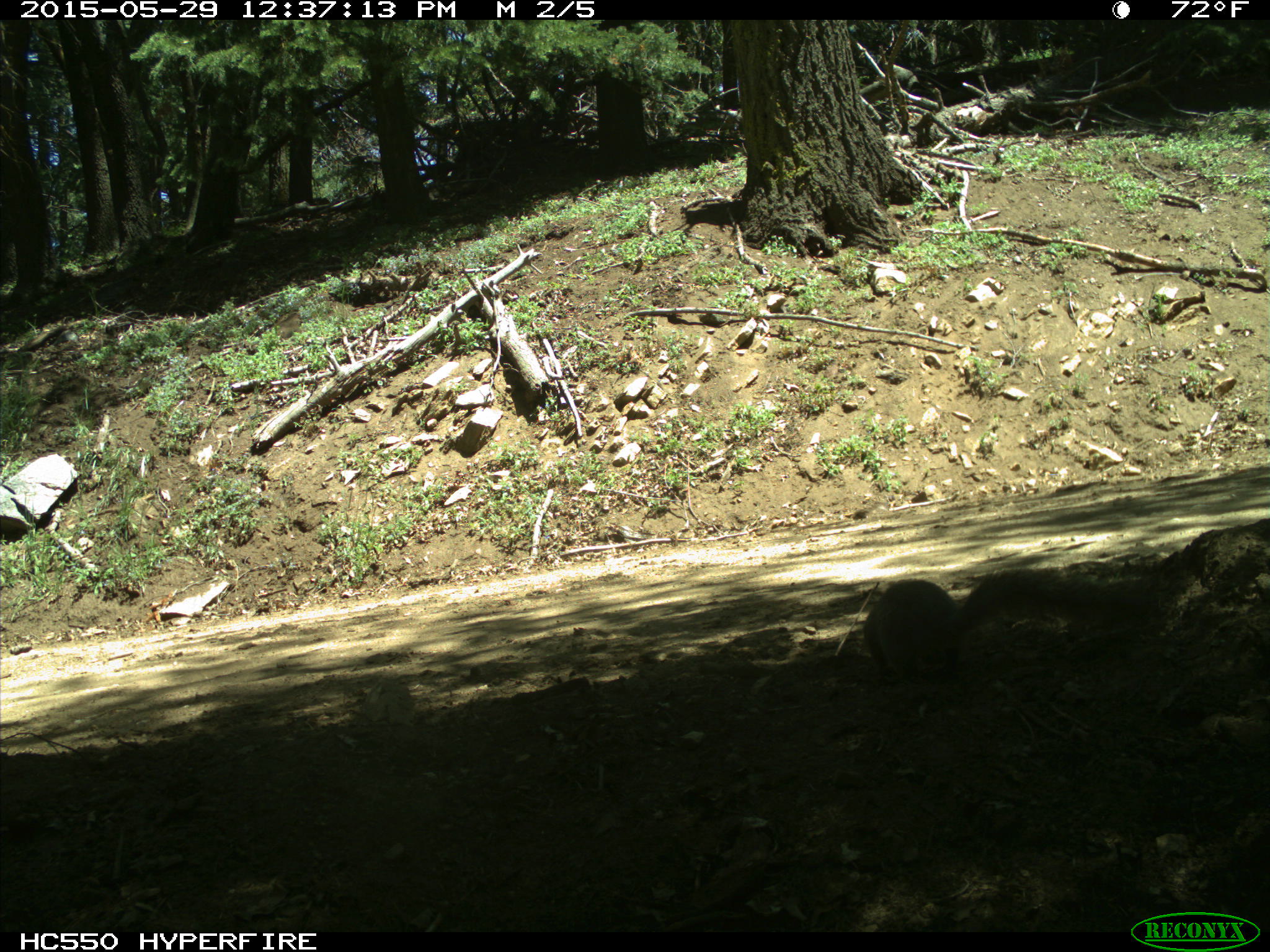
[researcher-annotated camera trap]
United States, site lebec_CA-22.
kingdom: Animalia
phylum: Chordata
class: Mammalia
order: Rodentia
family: Sciuridae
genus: Sciurus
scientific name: Sciurus carolinensis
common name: eastern gray squirrel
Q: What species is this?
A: Sciurus carolinensis (eastern gray squirrel).